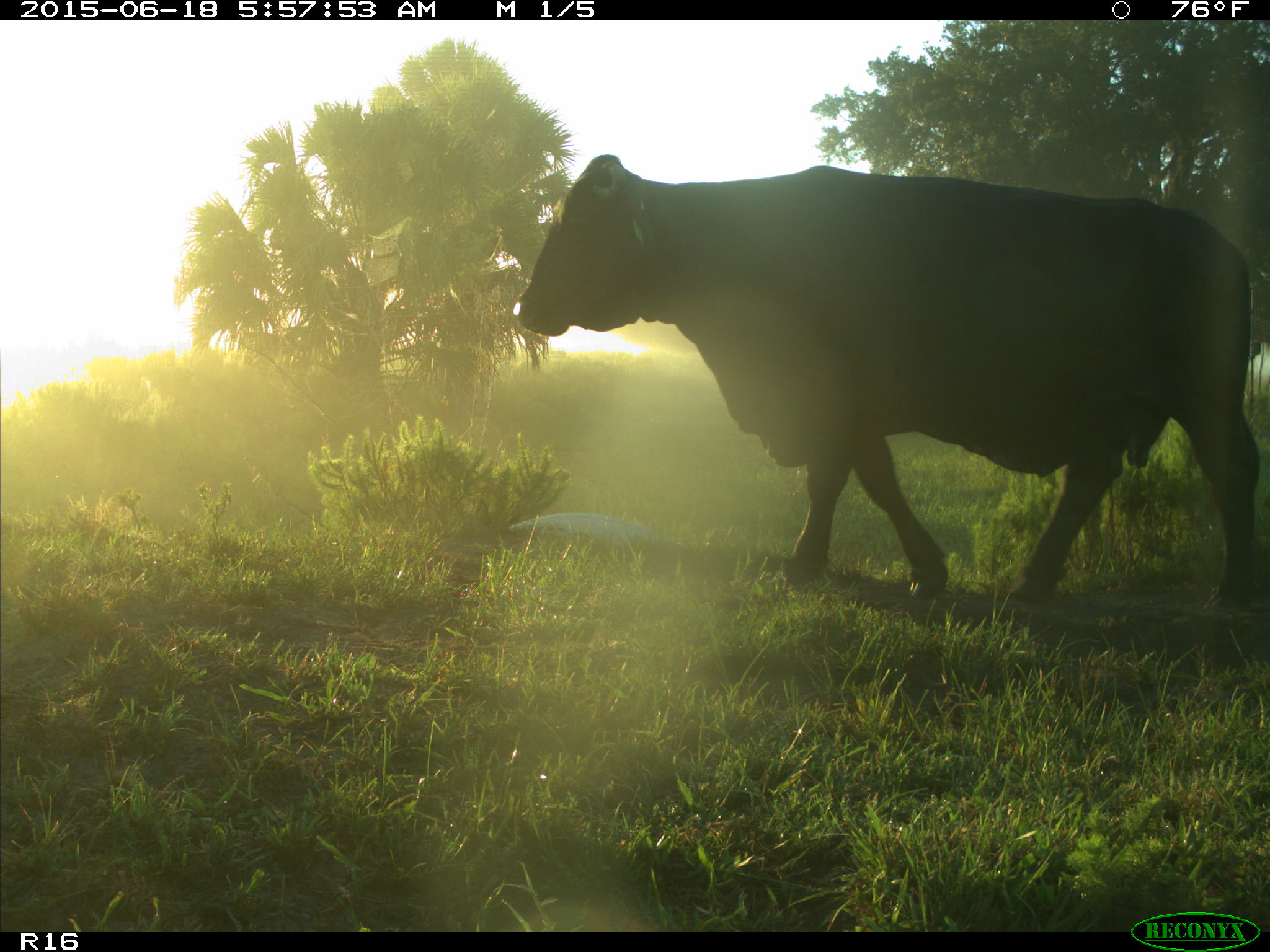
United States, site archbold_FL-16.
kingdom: Animalia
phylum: Chordata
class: Mammalia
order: Artiodactyla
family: Bovidae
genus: Bos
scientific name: Bos taurus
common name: domestic cow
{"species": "Bos taurus (domestic cow)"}